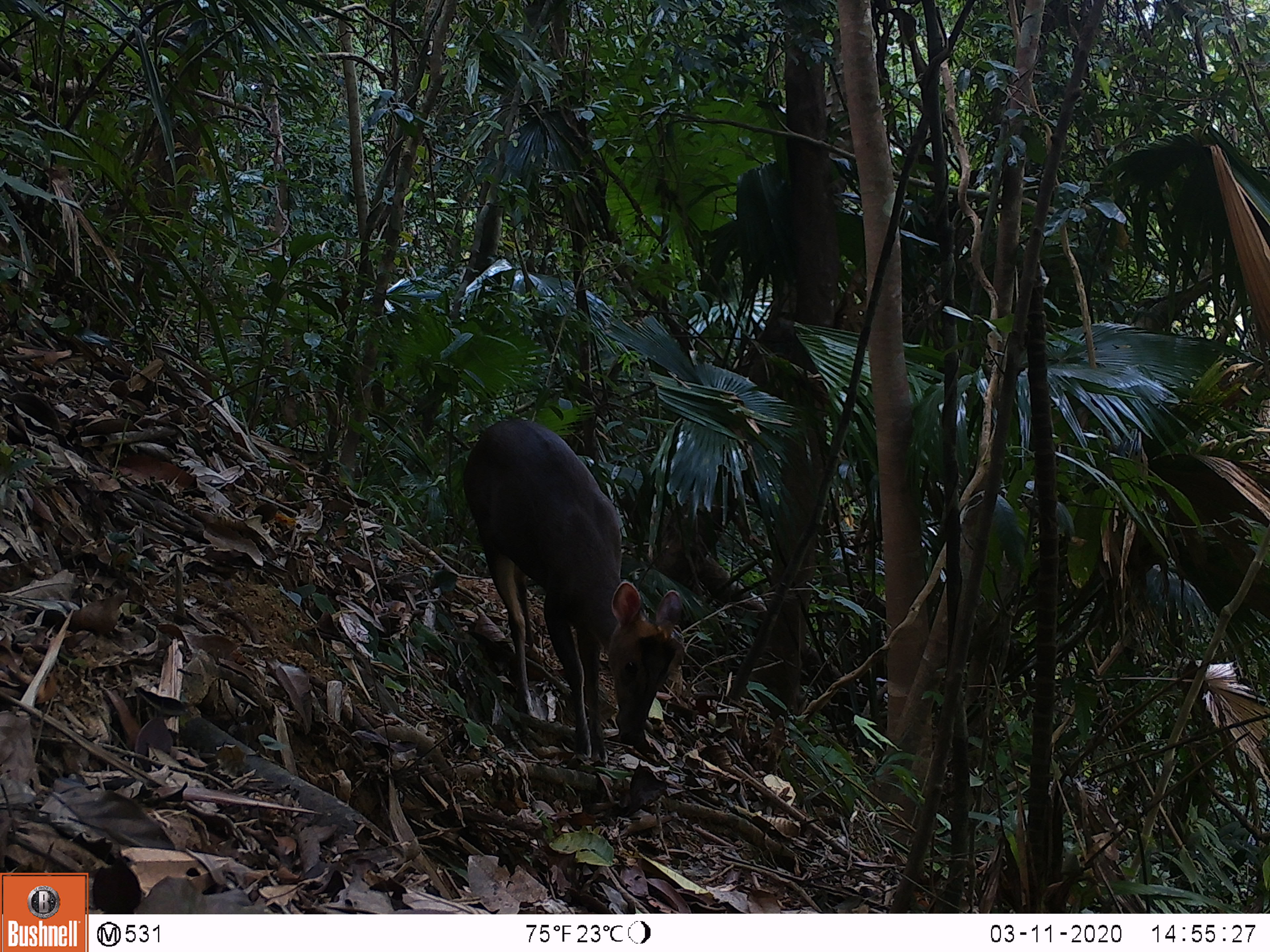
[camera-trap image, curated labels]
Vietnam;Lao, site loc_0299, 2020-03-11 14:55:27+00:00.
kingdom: Animalia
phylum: Chordata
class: Mammalia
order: Artiodactyla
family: Cervidae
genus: Muntiacus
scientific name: Muntiacus rooseveltorum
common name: roosevelt's muntjac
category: roosevelts muntjac group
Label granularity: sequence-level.